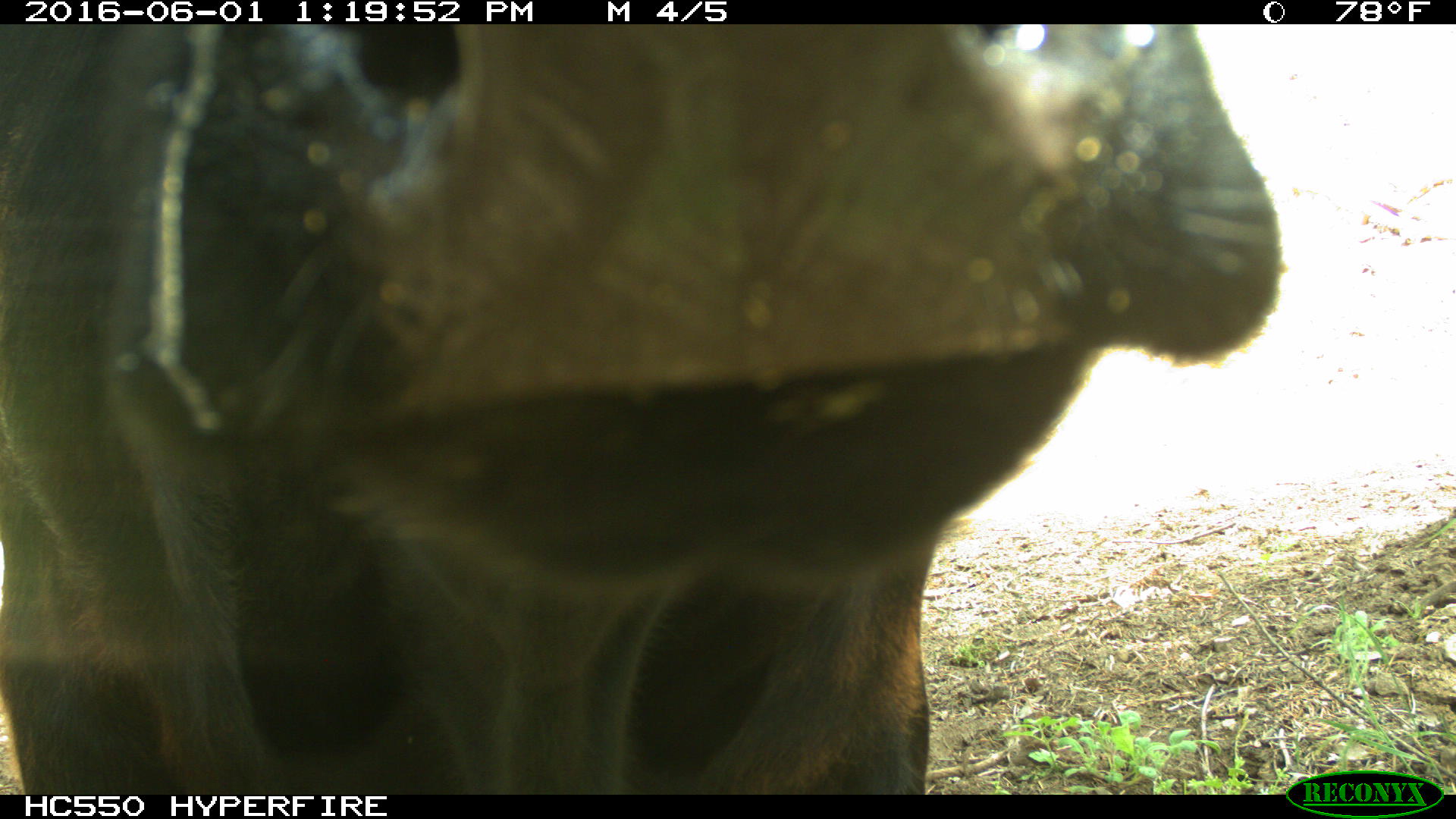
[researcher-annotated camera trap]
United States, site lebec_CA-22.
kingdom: Animalia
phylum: Chordata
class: Mammalia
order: Artiodactyla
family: Bovidae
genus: Bos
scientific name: Bos taurus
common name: domestic cow